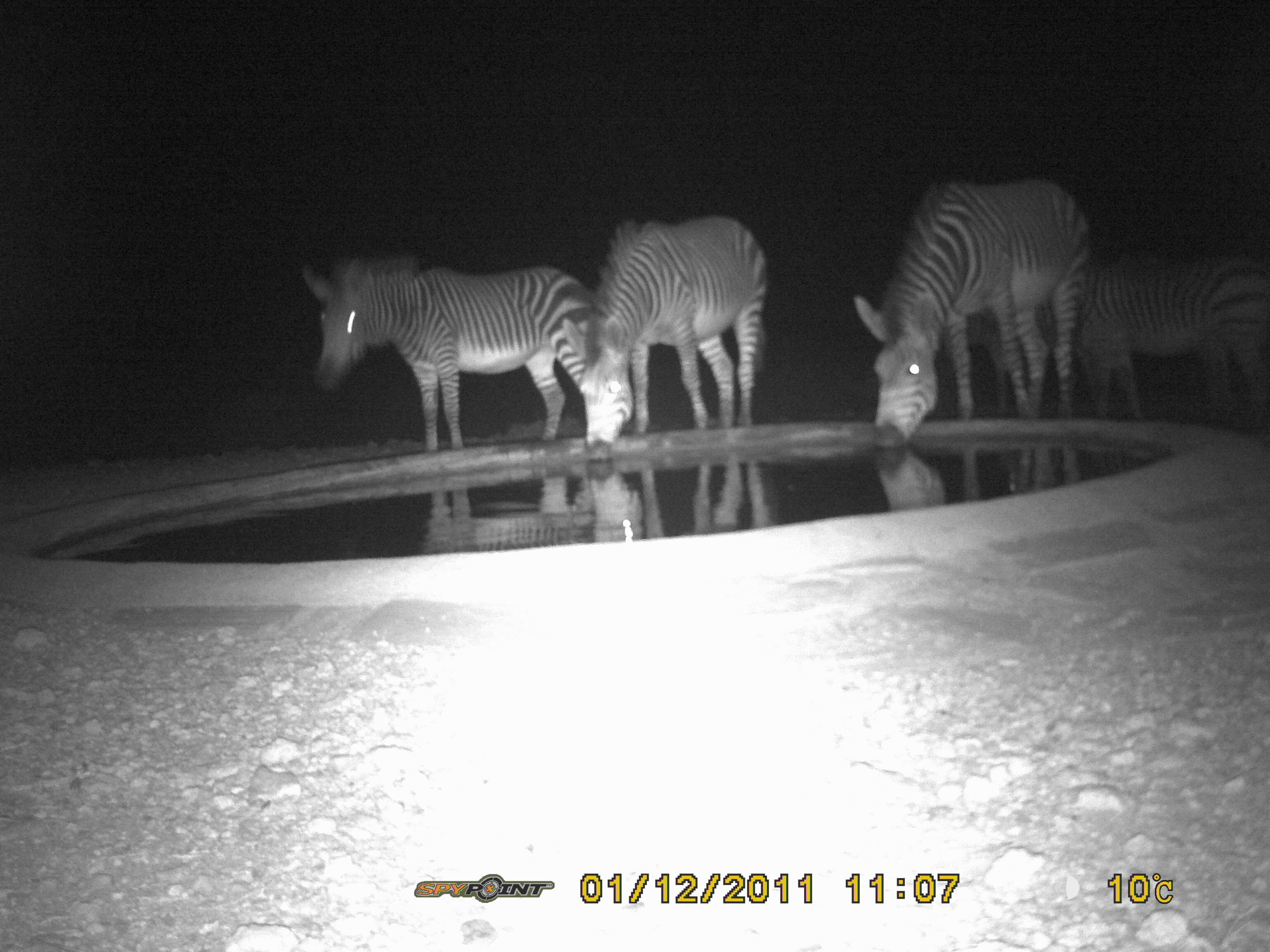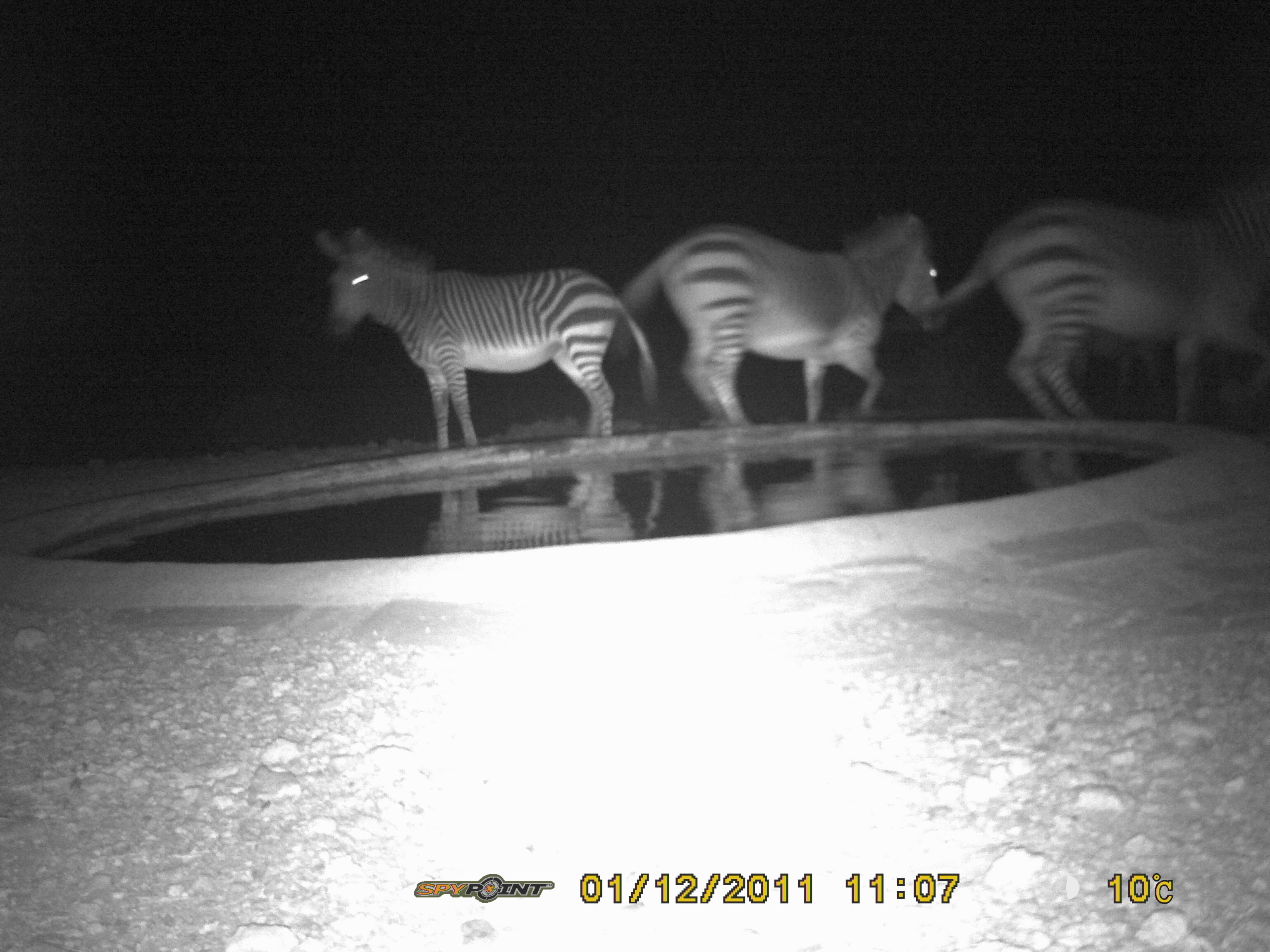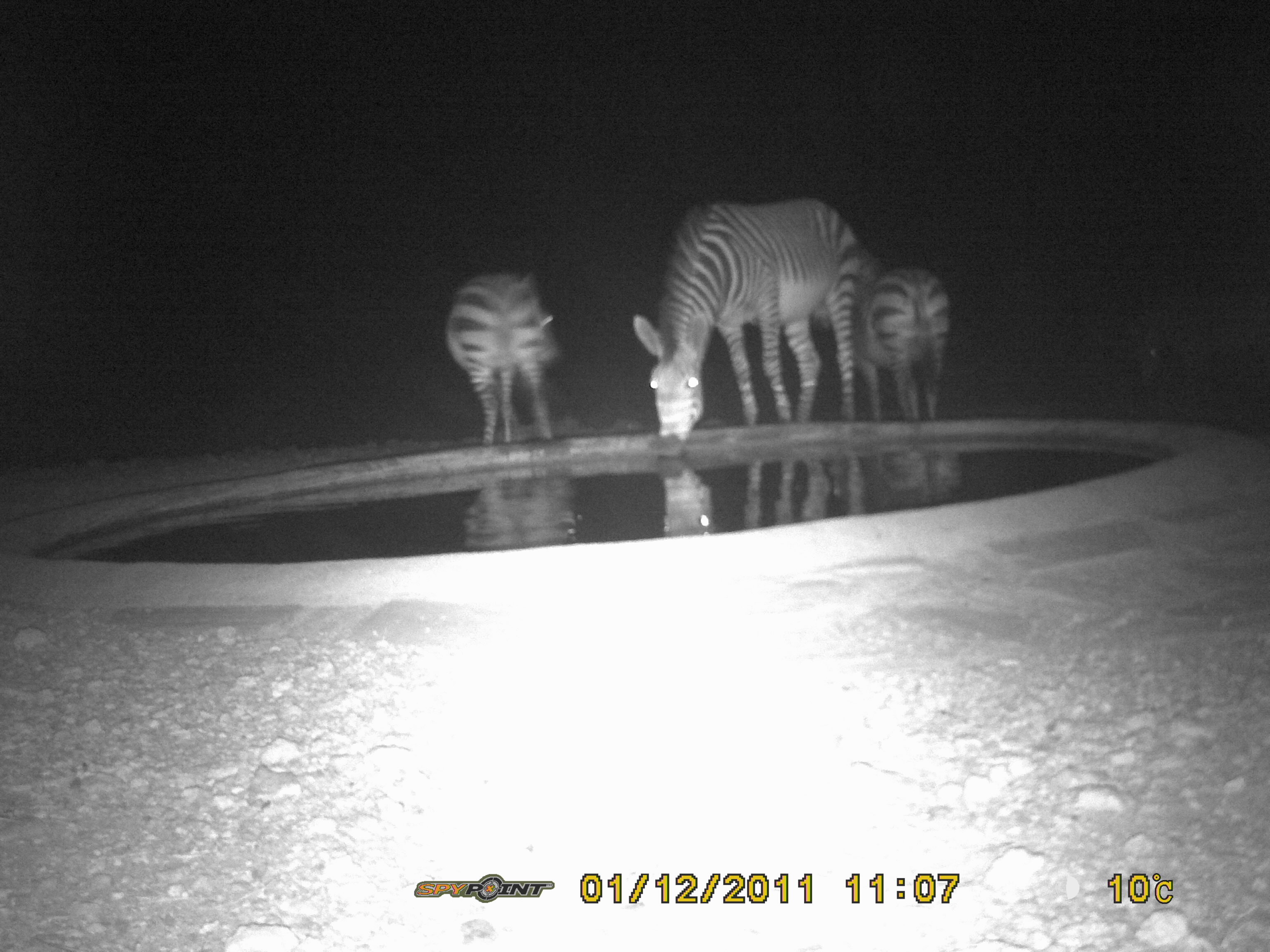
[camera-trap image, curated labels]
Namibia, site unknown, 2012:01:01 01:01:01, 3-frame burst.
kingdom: Animalia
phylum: Chordata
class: Mammalia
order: Perissodactyla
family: Equidae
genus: Equus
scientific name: Equus zebra hartmannae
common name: hartmann's mountain zebra